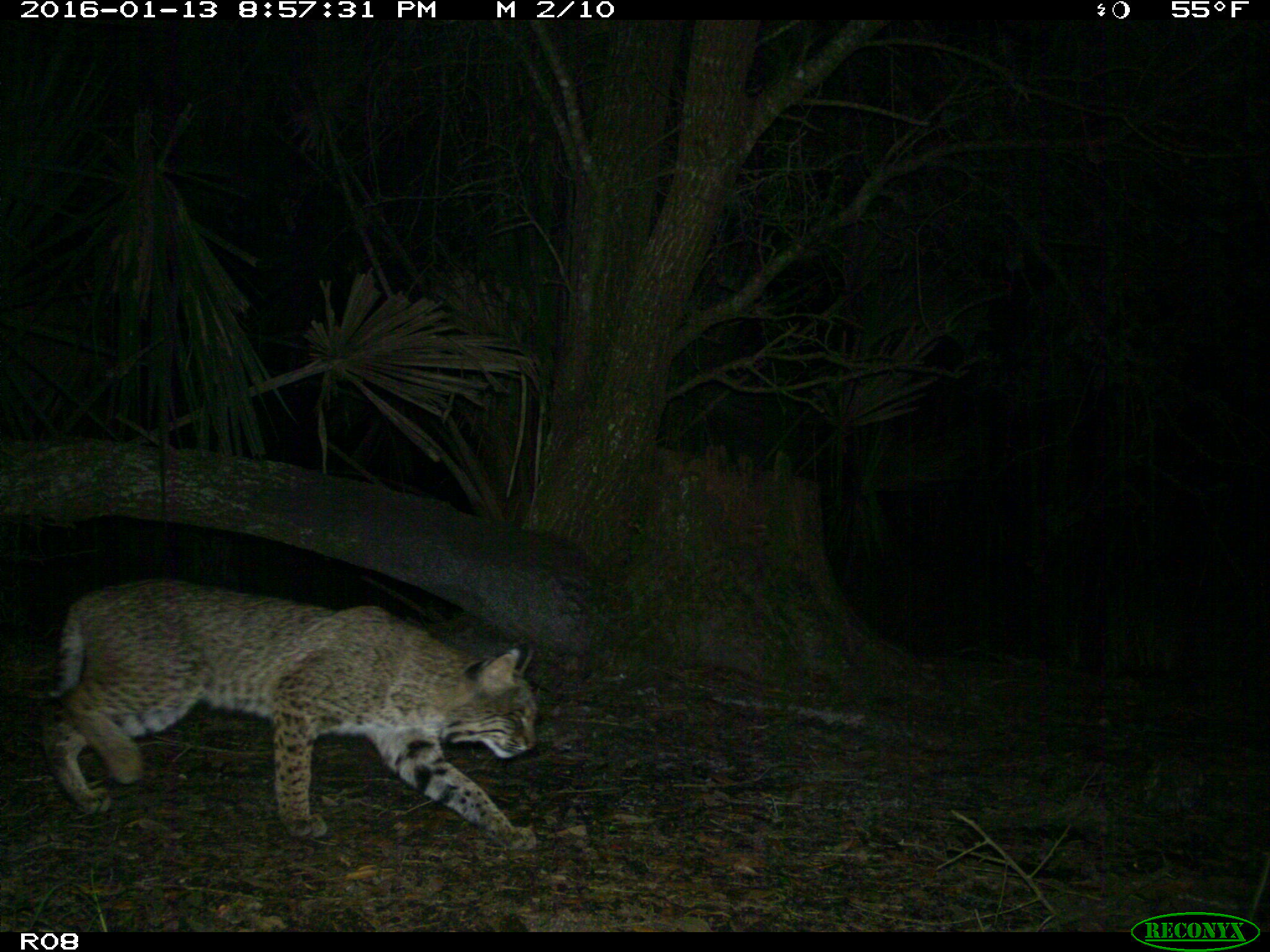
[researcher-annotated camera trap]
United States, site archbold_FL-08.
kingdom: Animalia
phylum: Chordata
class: Mammalia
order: Carnivora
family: Felidae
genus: Lynx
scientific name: Lynx rufus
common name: bobcat